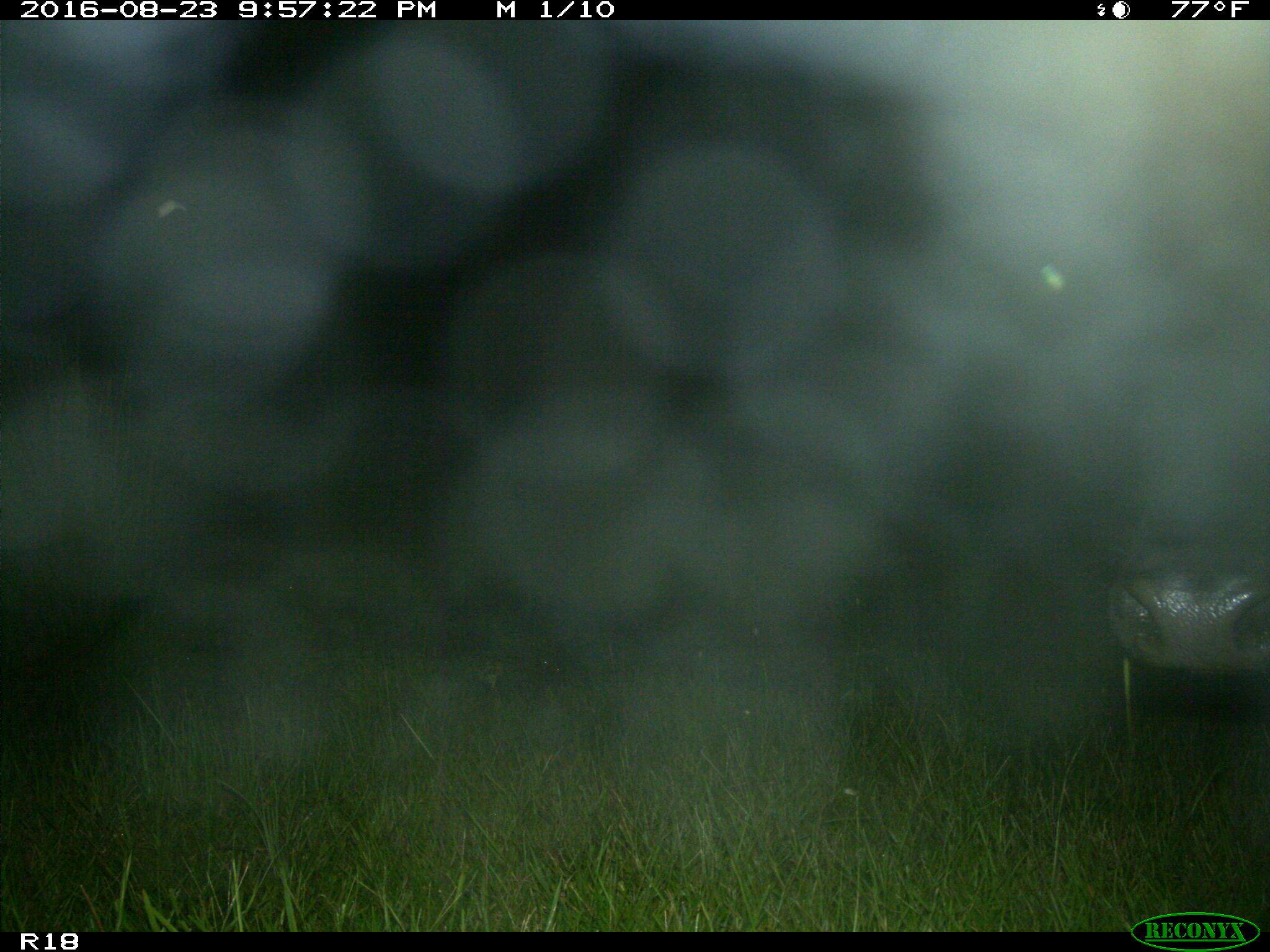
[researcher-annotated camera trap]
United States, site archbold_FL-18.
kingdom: Animalia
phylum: Chordata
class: Mammalia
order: Artiodactyla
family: Bovidae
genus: Bos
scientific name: Bos taurus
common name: domestic cow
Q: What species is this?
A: Bos taurus (domestic cow).